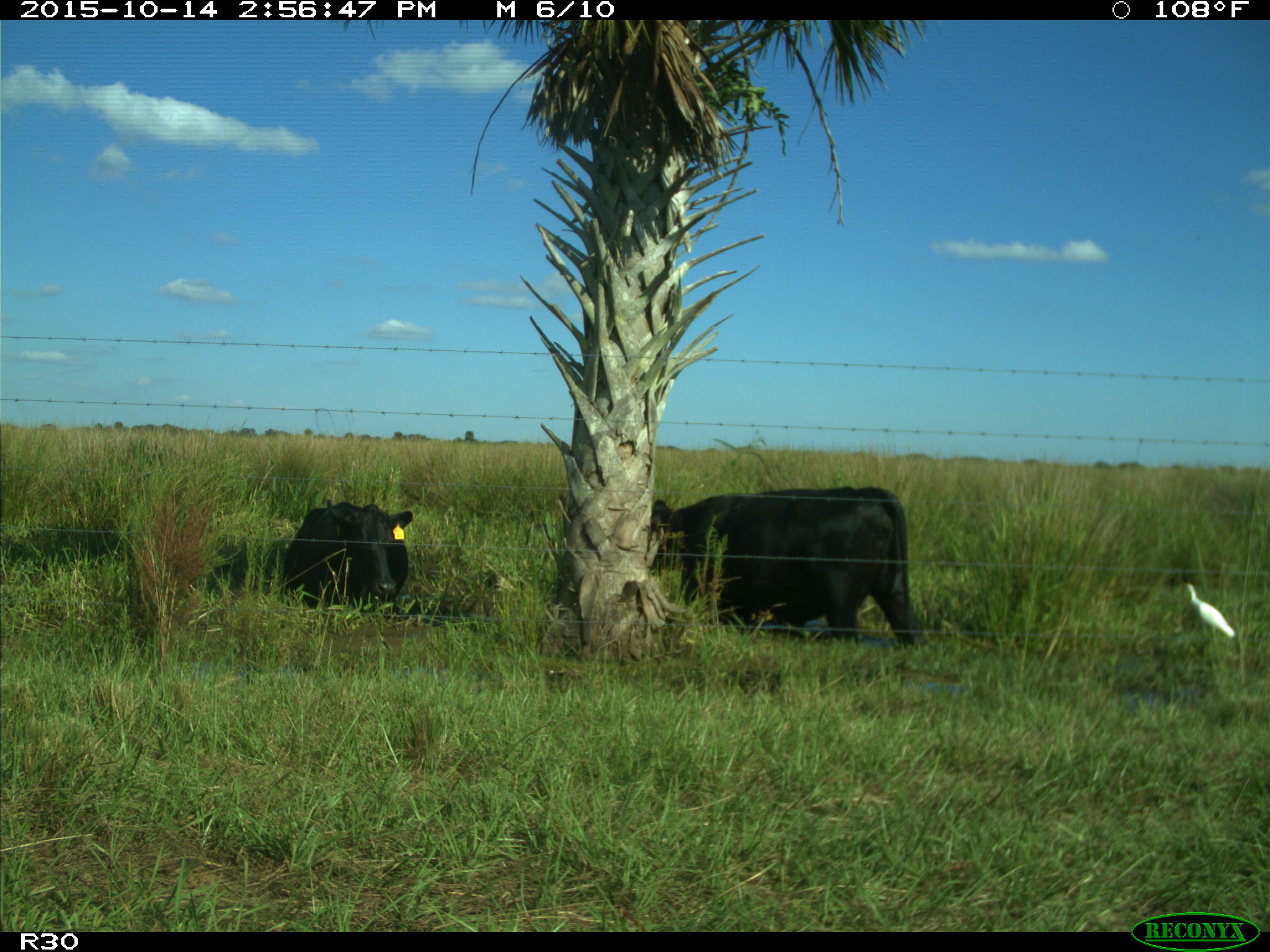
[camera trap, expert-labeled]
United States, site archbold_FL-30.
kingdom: Animalia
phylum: Chordata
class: Mammalia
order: Artiodactyla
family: Bovidae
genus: Bos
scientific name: Bos taurus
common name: domestic cow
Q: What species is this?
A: Bos taurus (domestic cow).